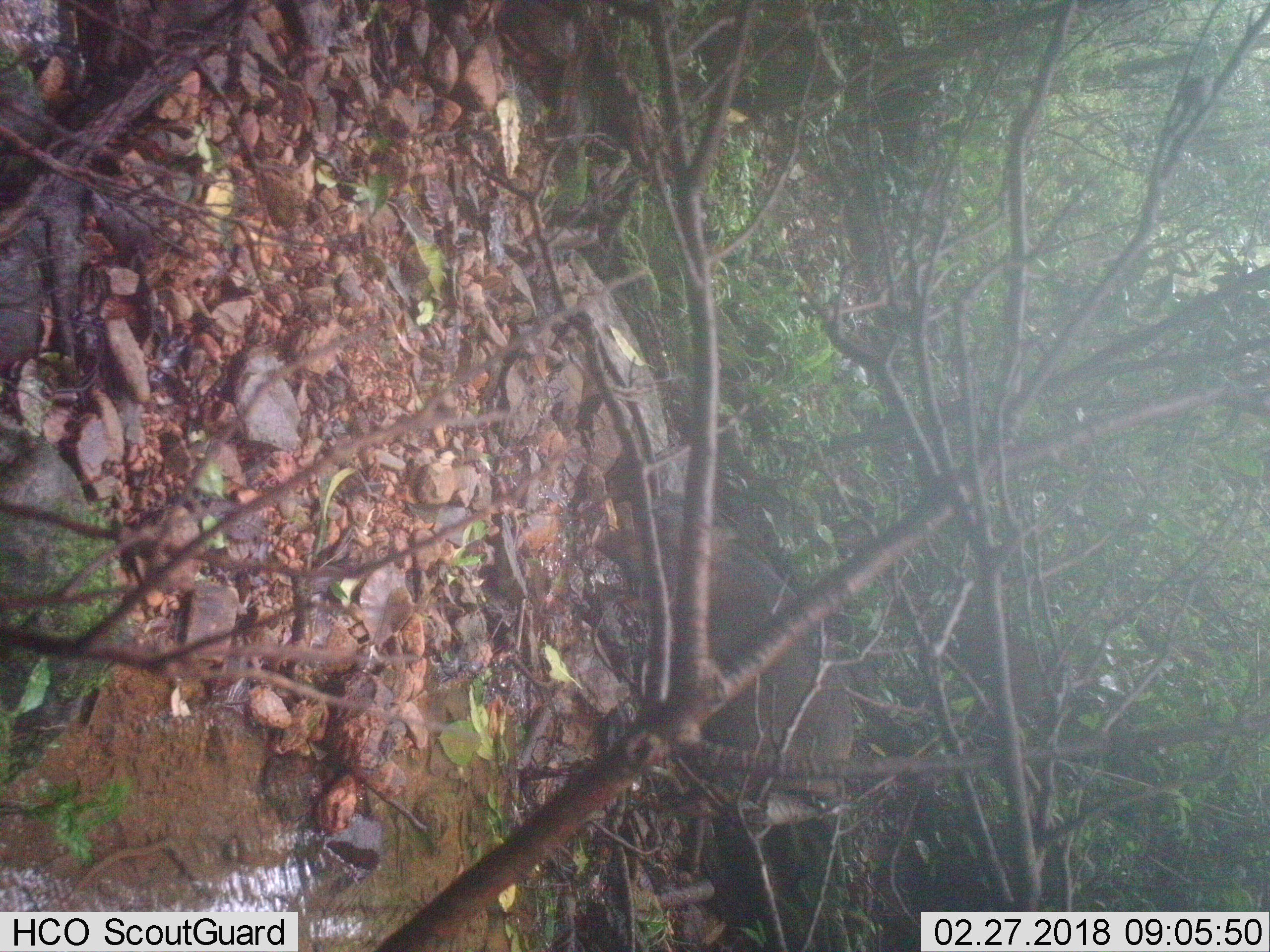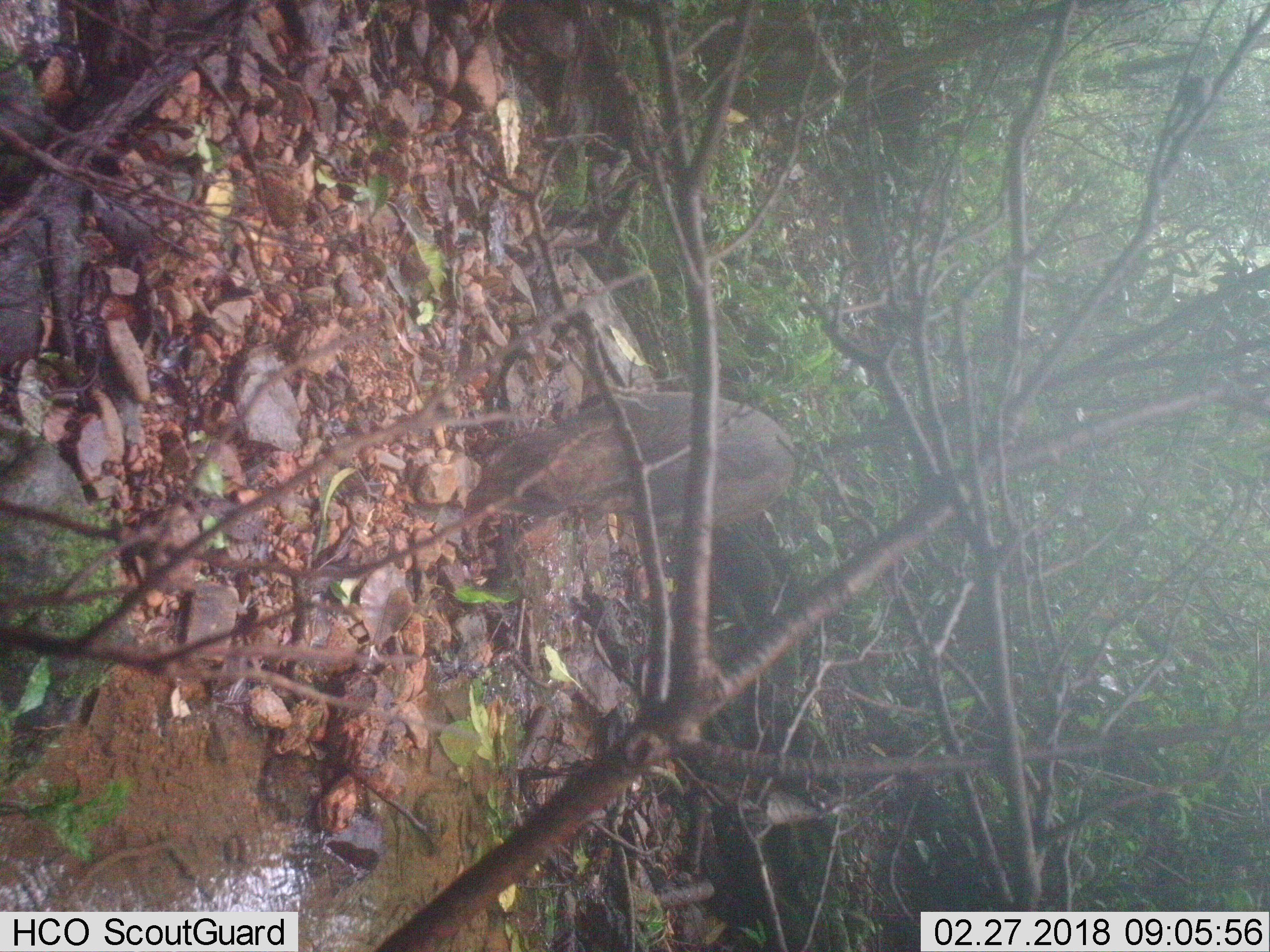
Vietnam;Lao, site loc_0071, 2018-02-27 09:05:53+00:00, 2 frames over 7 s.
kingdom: Animalia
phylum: Chordata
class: Mammalia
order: Artiodactyla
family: Suidae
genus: Sus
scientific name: Sus scrofa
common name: eurasian wild pig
Eurasian wild pig (Sus scrofa). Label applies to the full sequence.